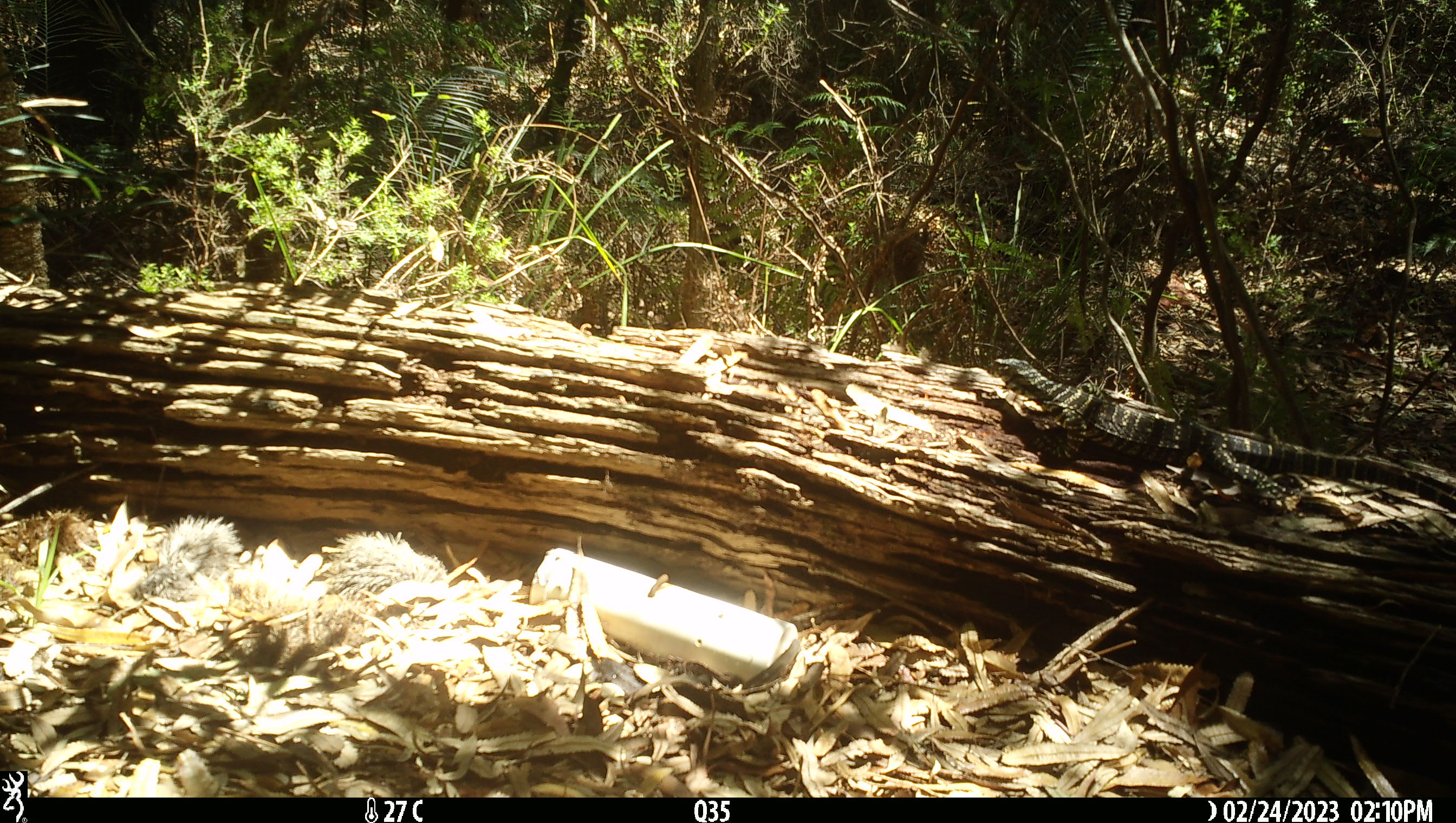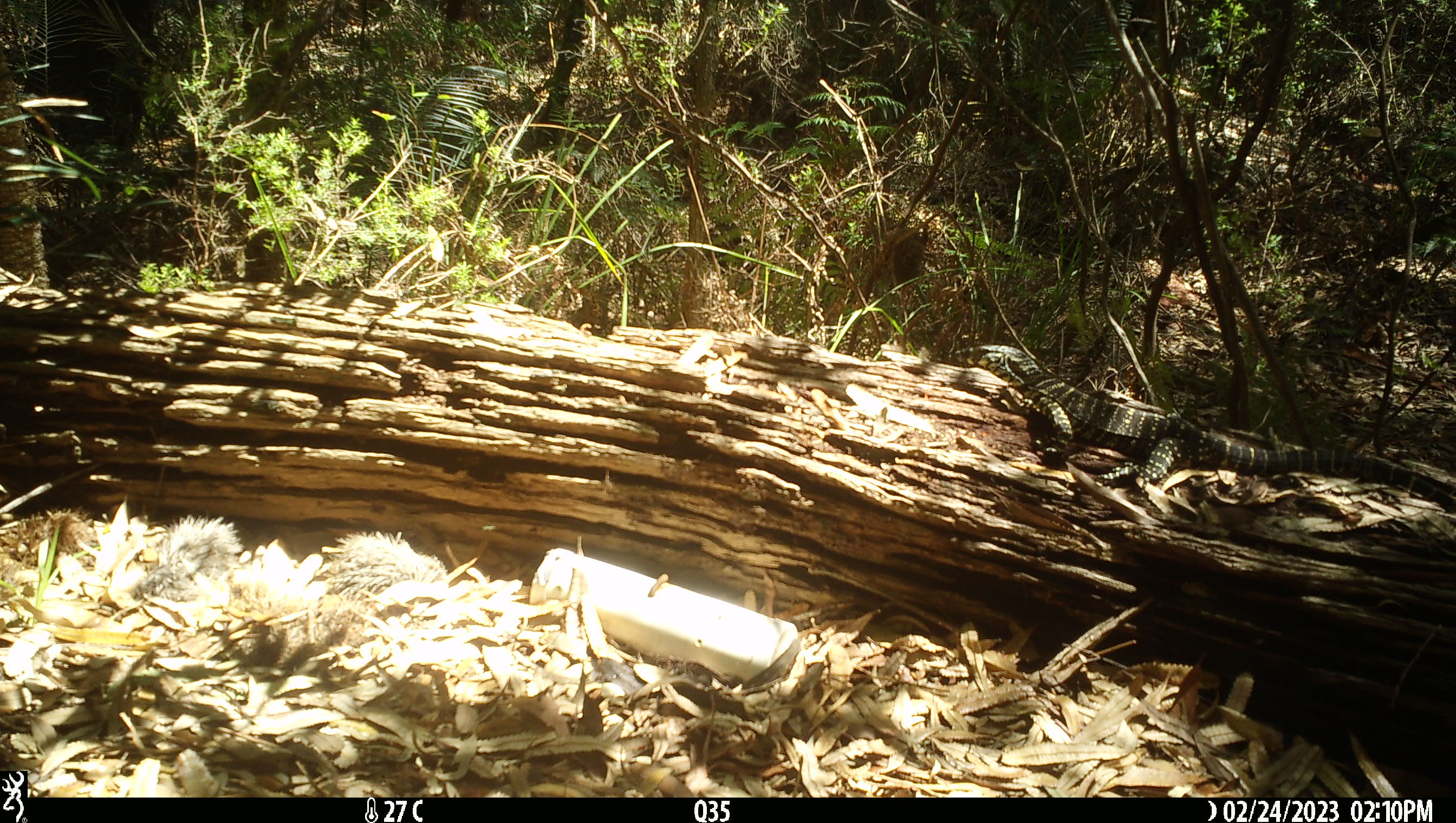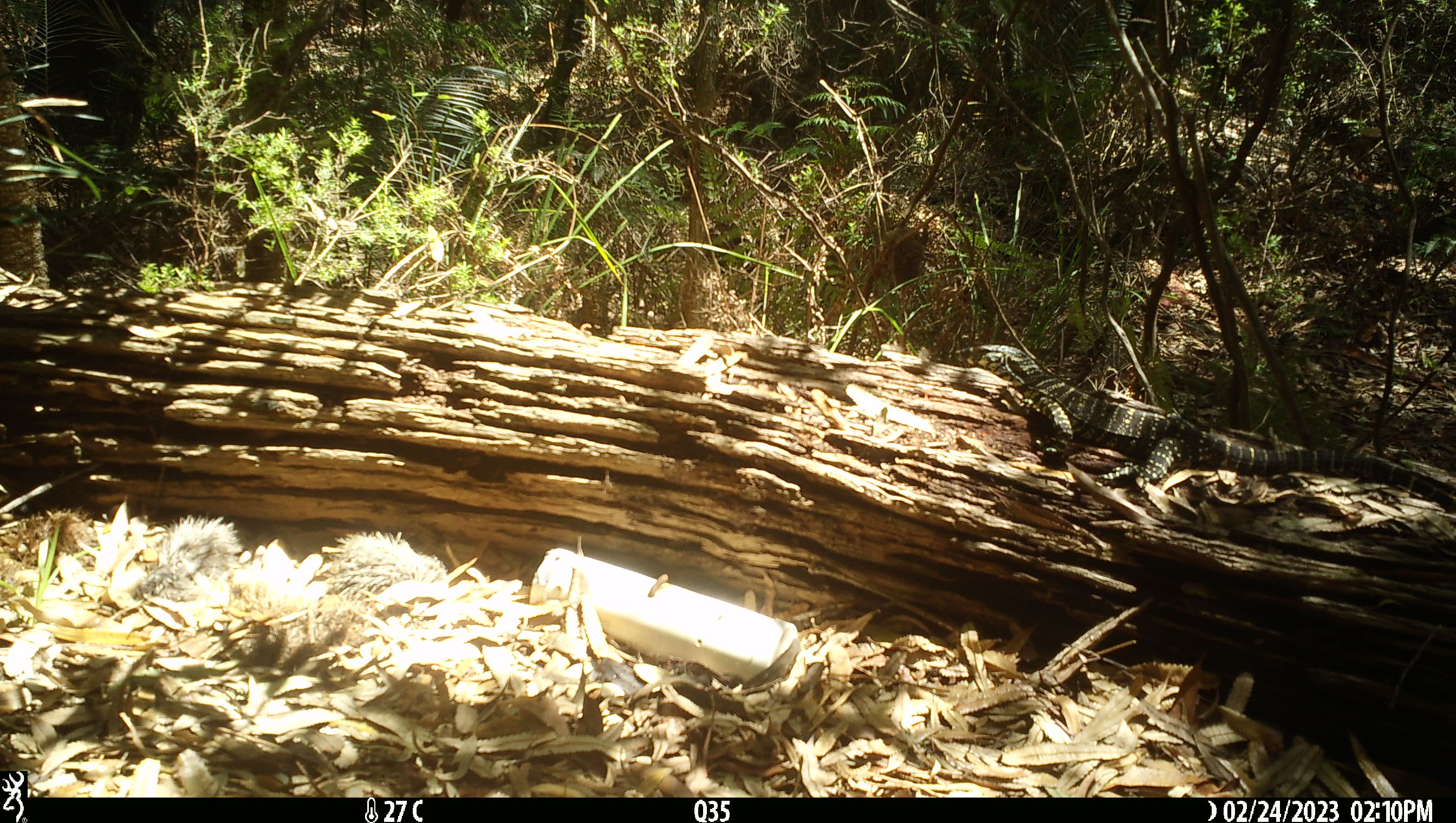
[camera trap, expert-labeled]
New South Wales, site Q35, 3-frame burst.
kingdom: Animalia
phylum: Chordata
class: Reptilia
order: Squamata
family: Varanidae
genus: Varanus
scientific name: Varanus varius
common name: lace monitor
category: goanna